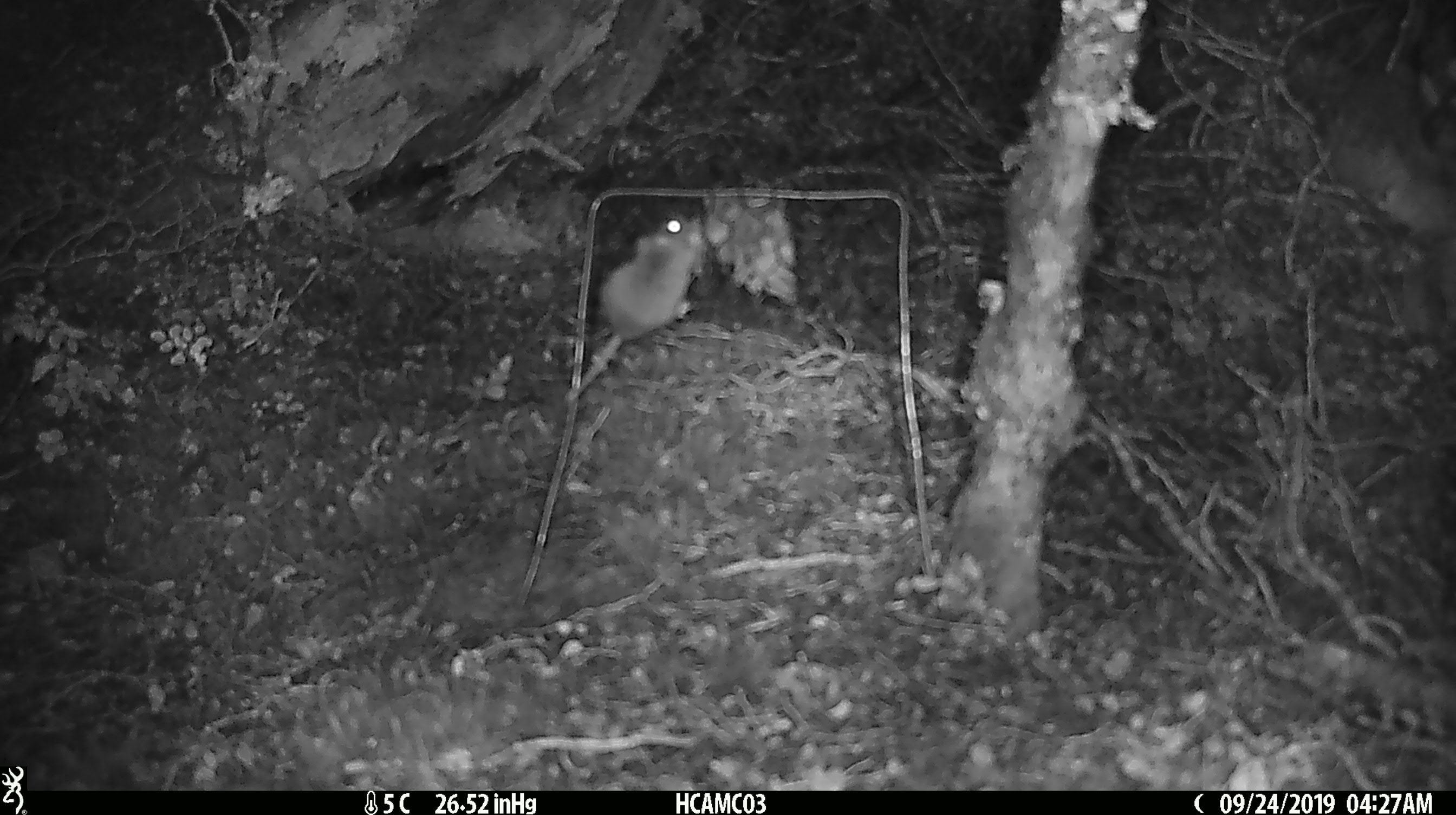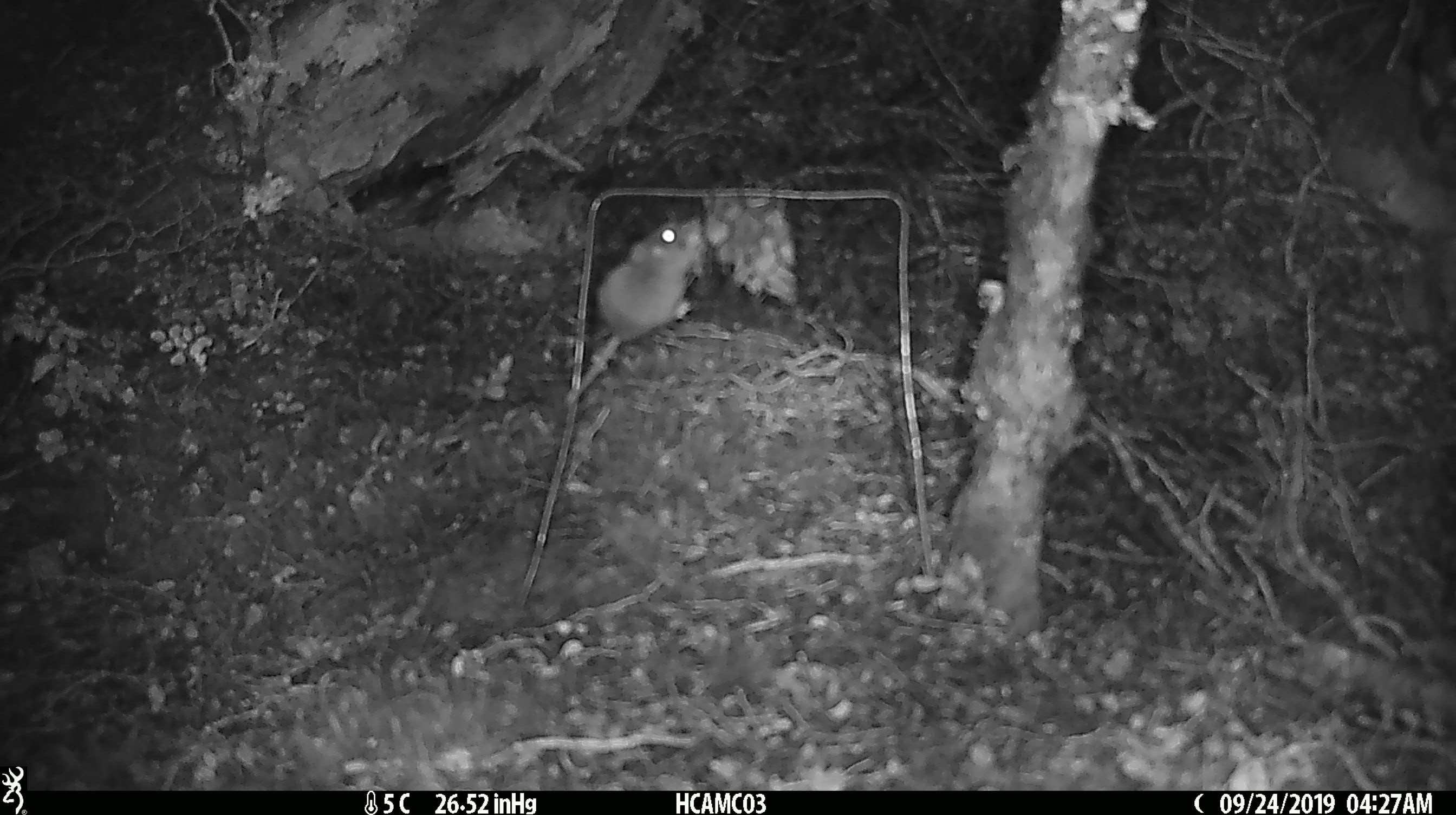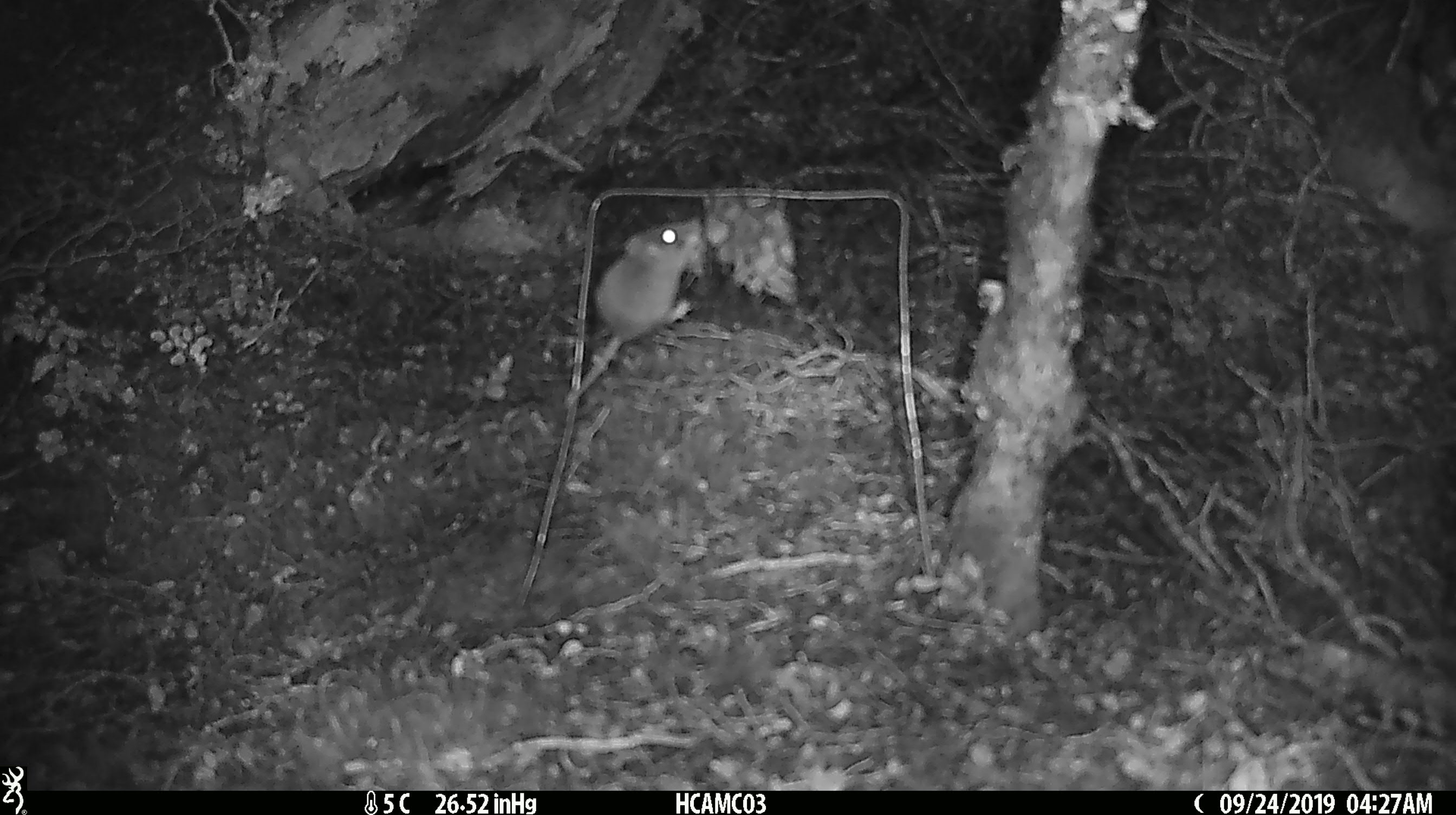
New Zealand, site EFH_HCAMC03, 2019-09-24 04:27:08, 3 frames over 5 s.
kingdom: Animalia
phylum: Chordata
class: Mammalia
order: Rodentia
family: Muridae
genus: Mus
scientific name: Mus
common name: mouse